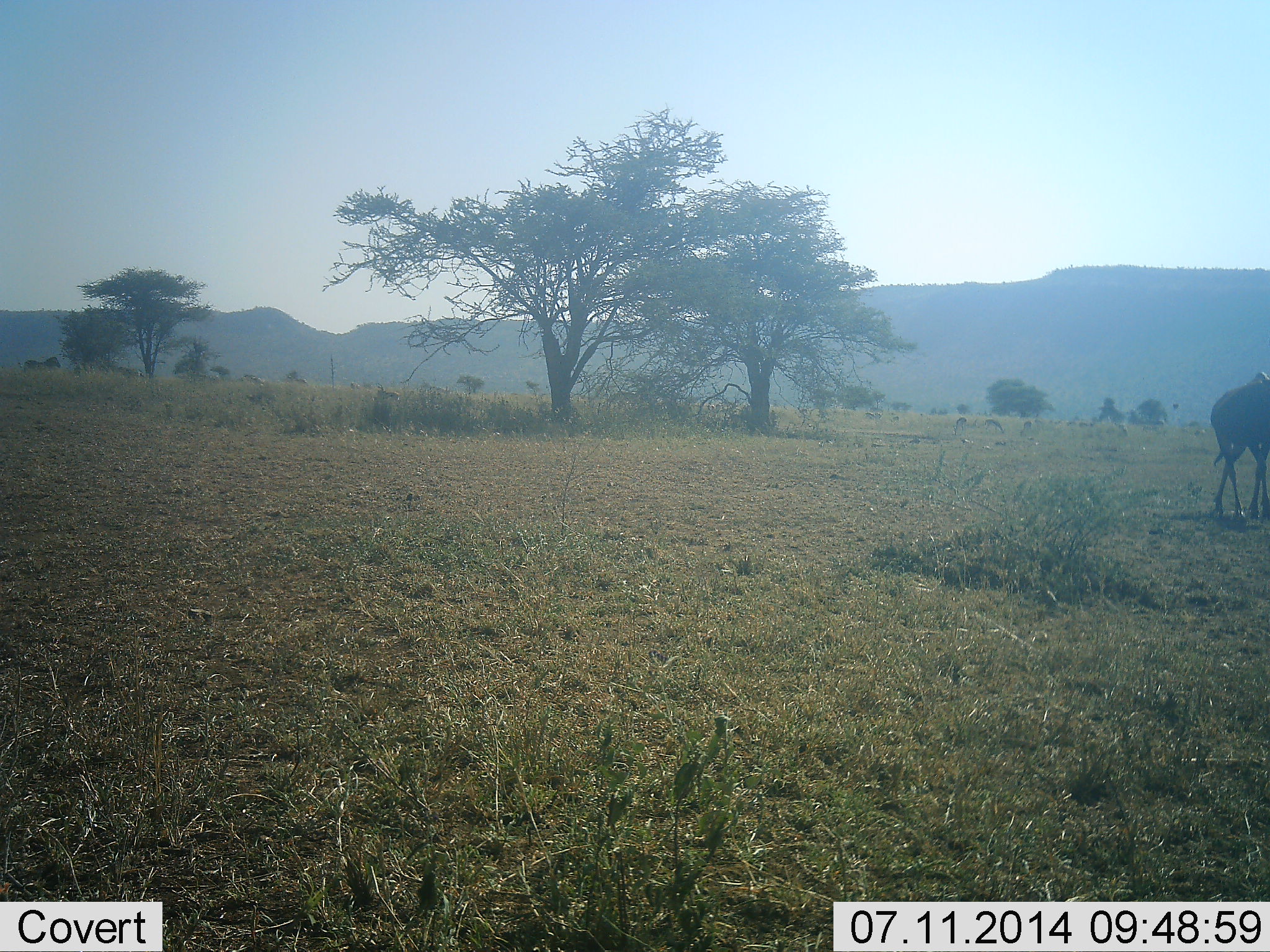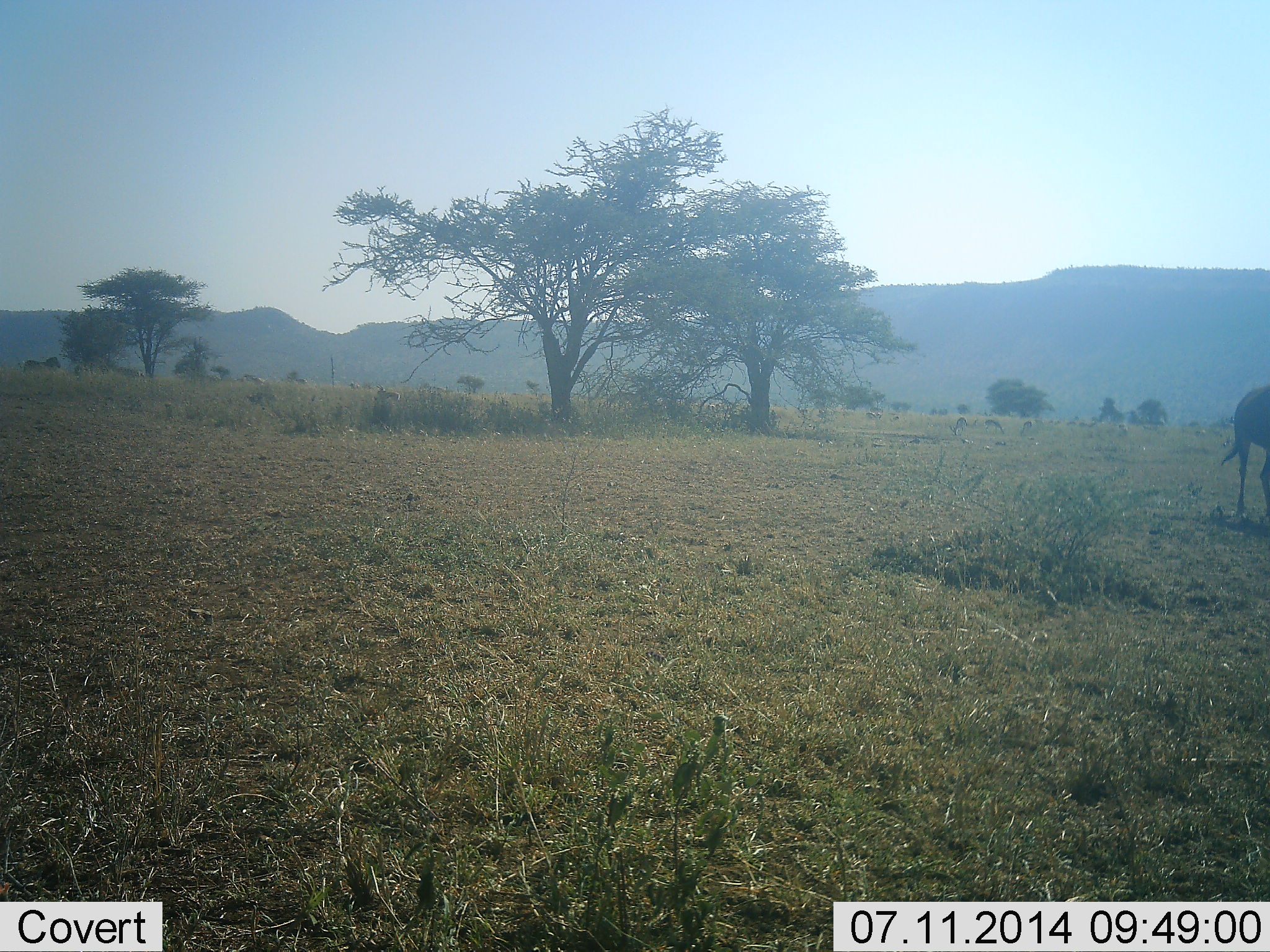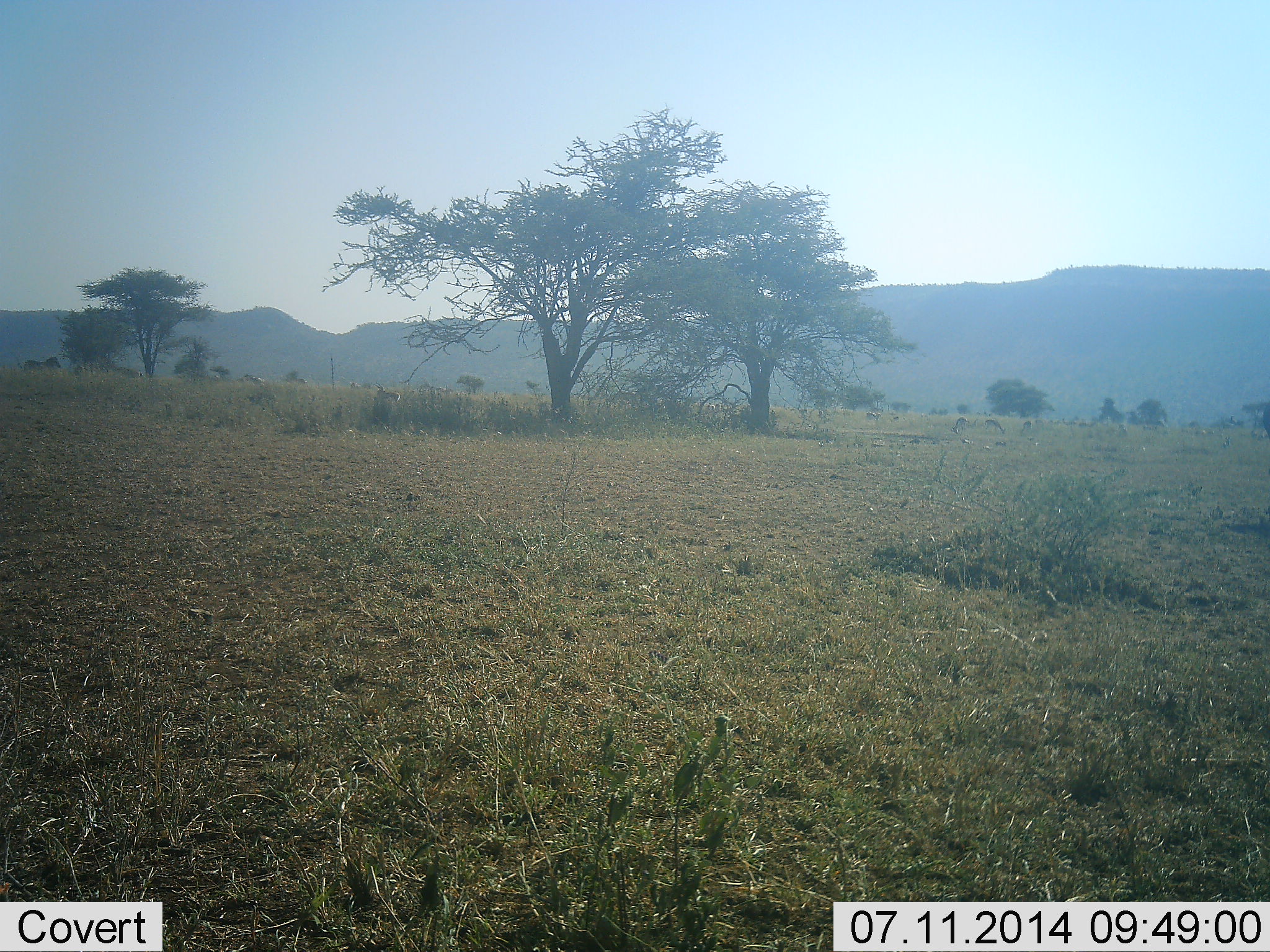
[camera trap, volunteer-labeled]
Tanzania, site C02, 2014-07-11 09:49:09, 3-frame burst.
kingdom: Animalia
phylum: Chordata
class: Mammalia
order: Artiodactyla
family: Bovidae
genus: Connochaetes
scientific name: Connochaetes taurinus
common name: blue wildebeest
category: wildebeest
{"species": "wildebeest (blue wildebeest) (Connochaetes taurinus)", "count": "1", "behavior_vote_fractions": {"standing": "17%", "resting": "0%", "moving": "92%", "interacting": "0%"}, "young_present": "0%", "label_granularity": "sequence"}